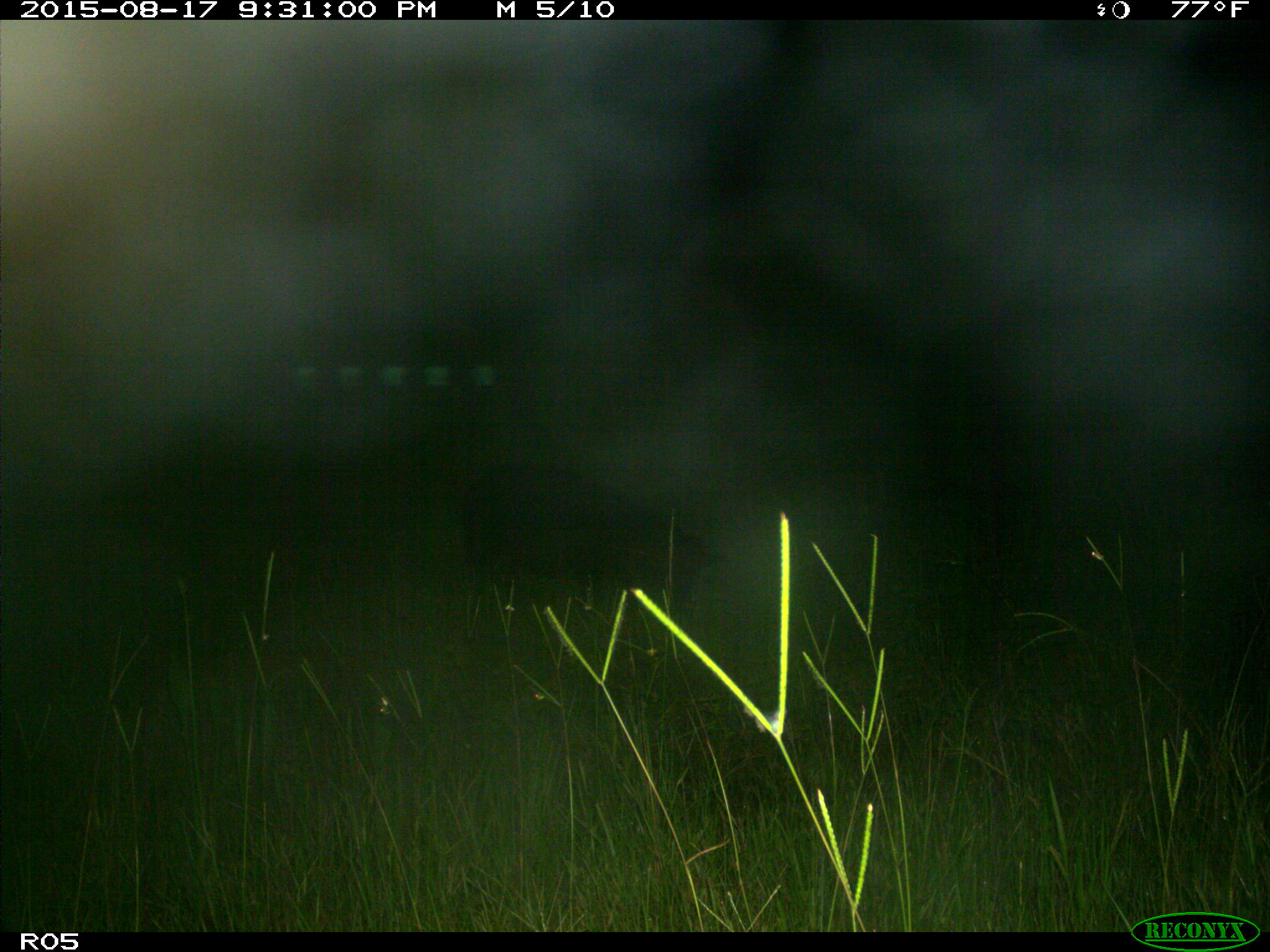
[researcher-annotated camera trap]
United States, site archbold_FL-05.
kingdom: Animalia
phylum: Chordata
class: Mammalia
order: Artiodactyla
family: Suidae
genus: Sus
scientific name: Sus scrofa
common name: wild boar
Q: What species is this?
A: Sus scrofa (wild boar).